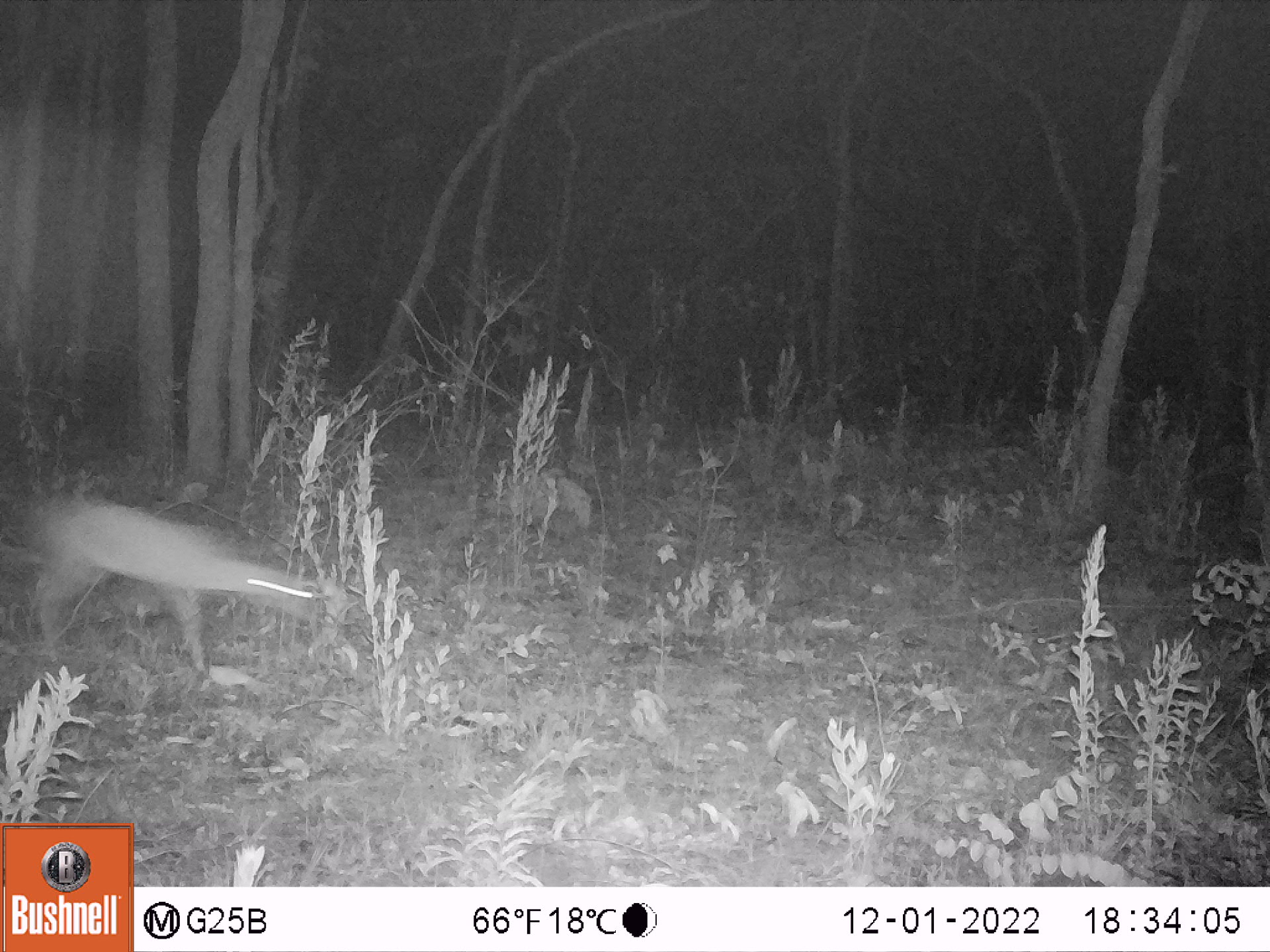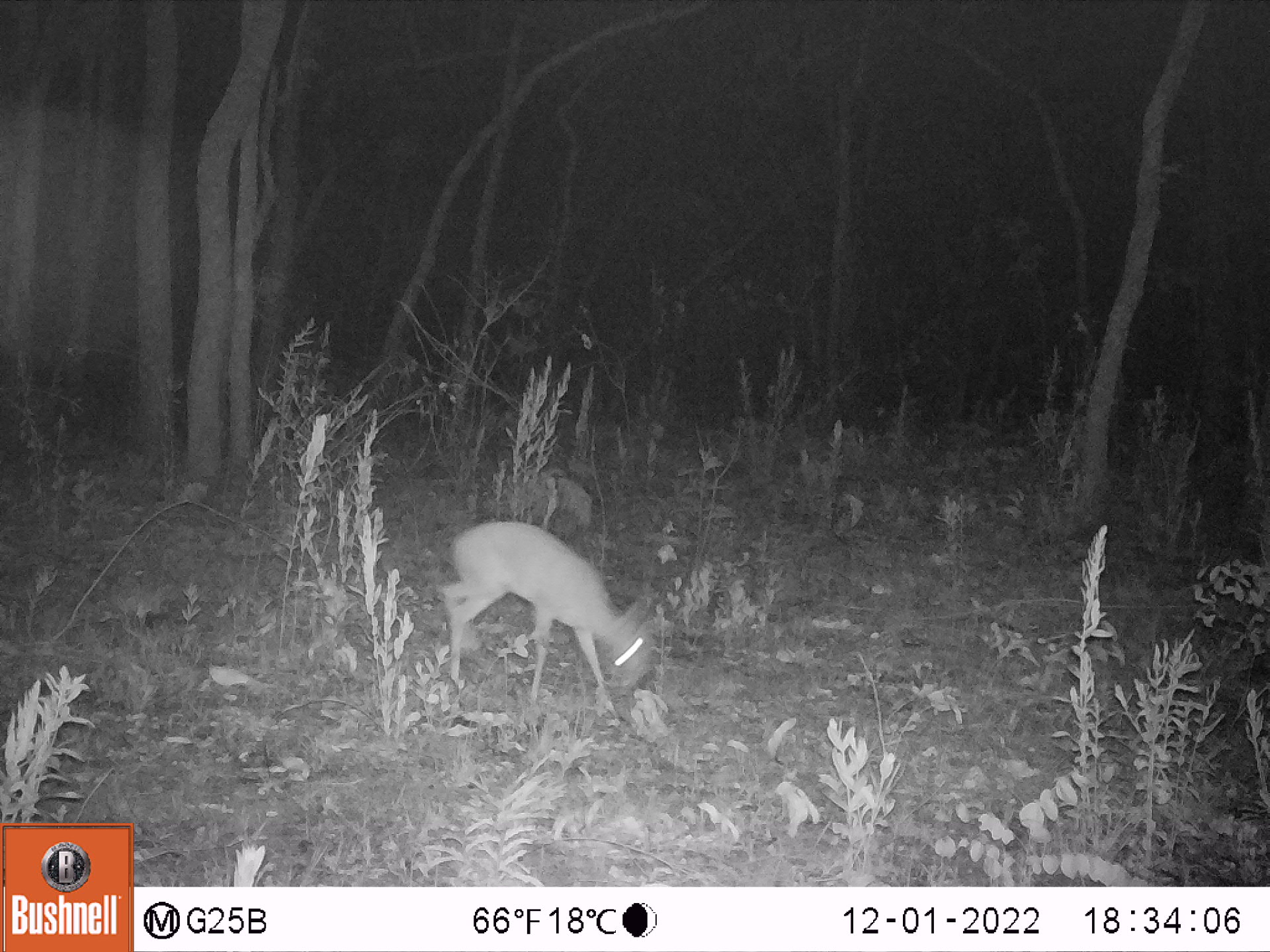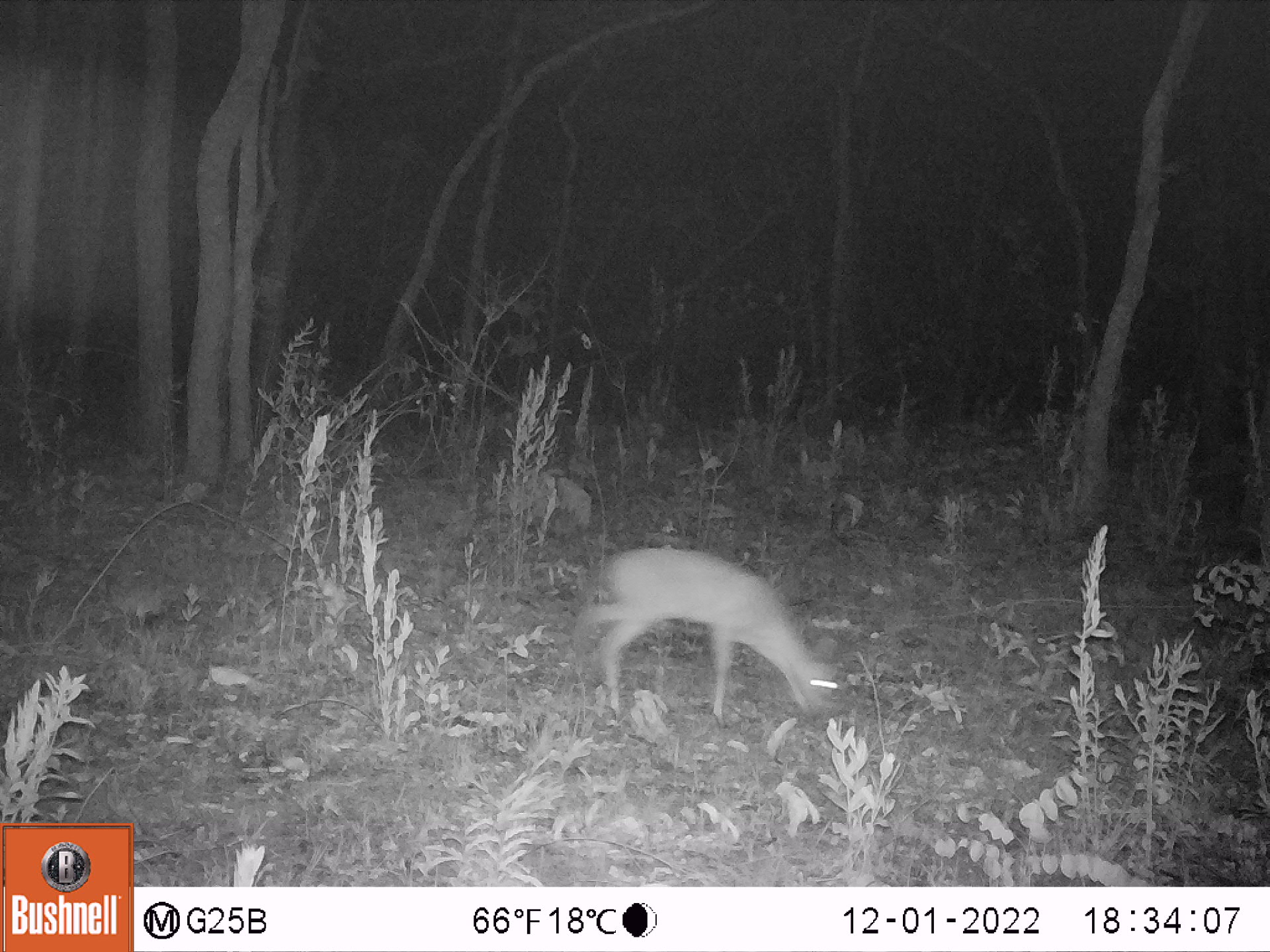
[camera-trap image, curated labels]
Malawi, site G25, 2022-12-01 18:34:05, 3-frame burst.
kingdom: Animalia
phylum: Chordata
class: Mammalia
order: Artiodactyla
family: Bovidae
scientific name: Antilopinae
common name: small antelope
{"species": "small antelope (Antilopinae)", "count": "1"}